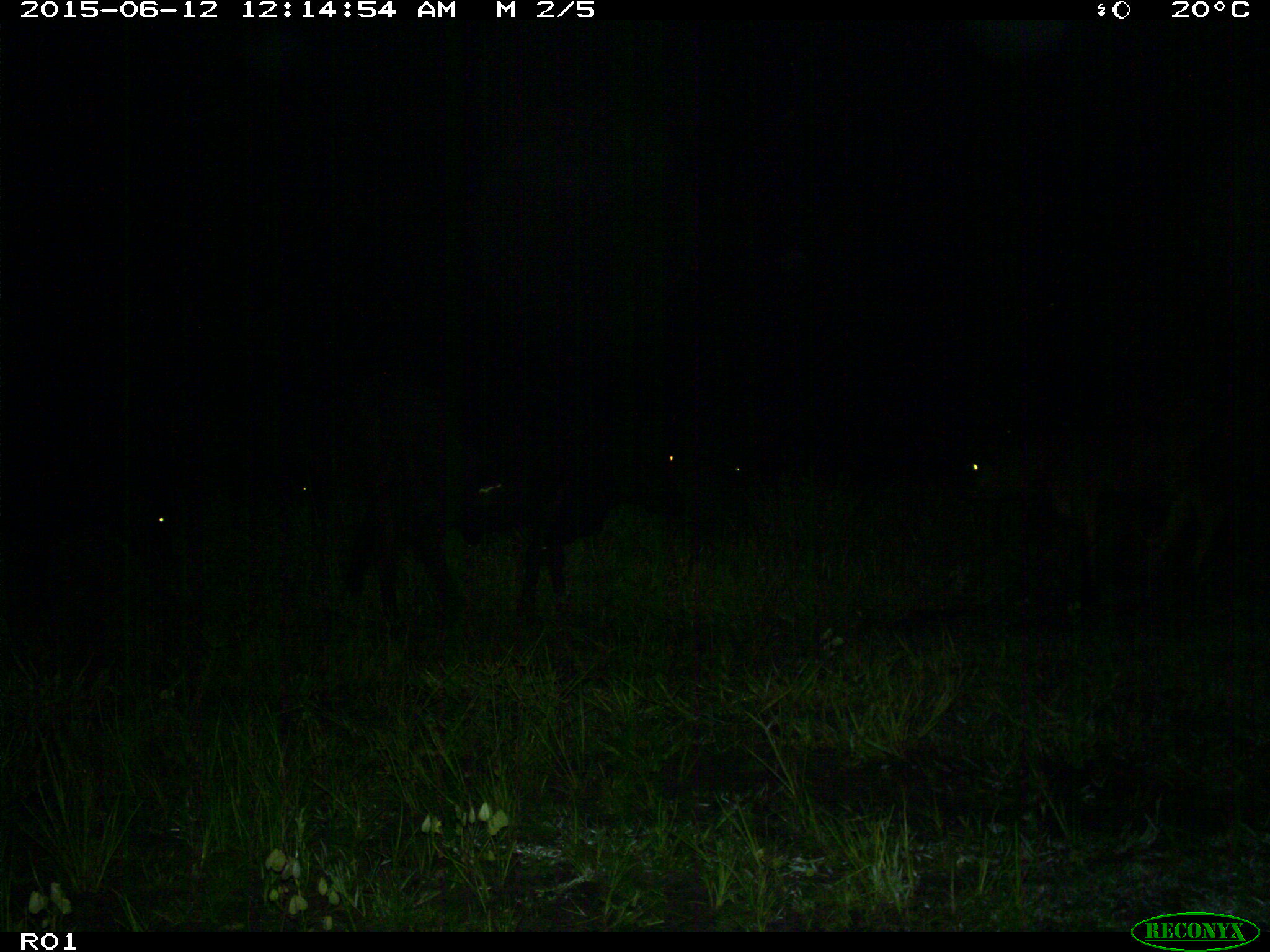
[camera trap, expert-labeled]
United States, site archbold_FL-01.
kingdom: Animalia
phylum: Chordata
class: Mammalia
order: Artiodactyla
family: Bovidae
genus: Bos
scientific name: Bos taurus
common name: domestic cow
Bos taurus (domestic cow).